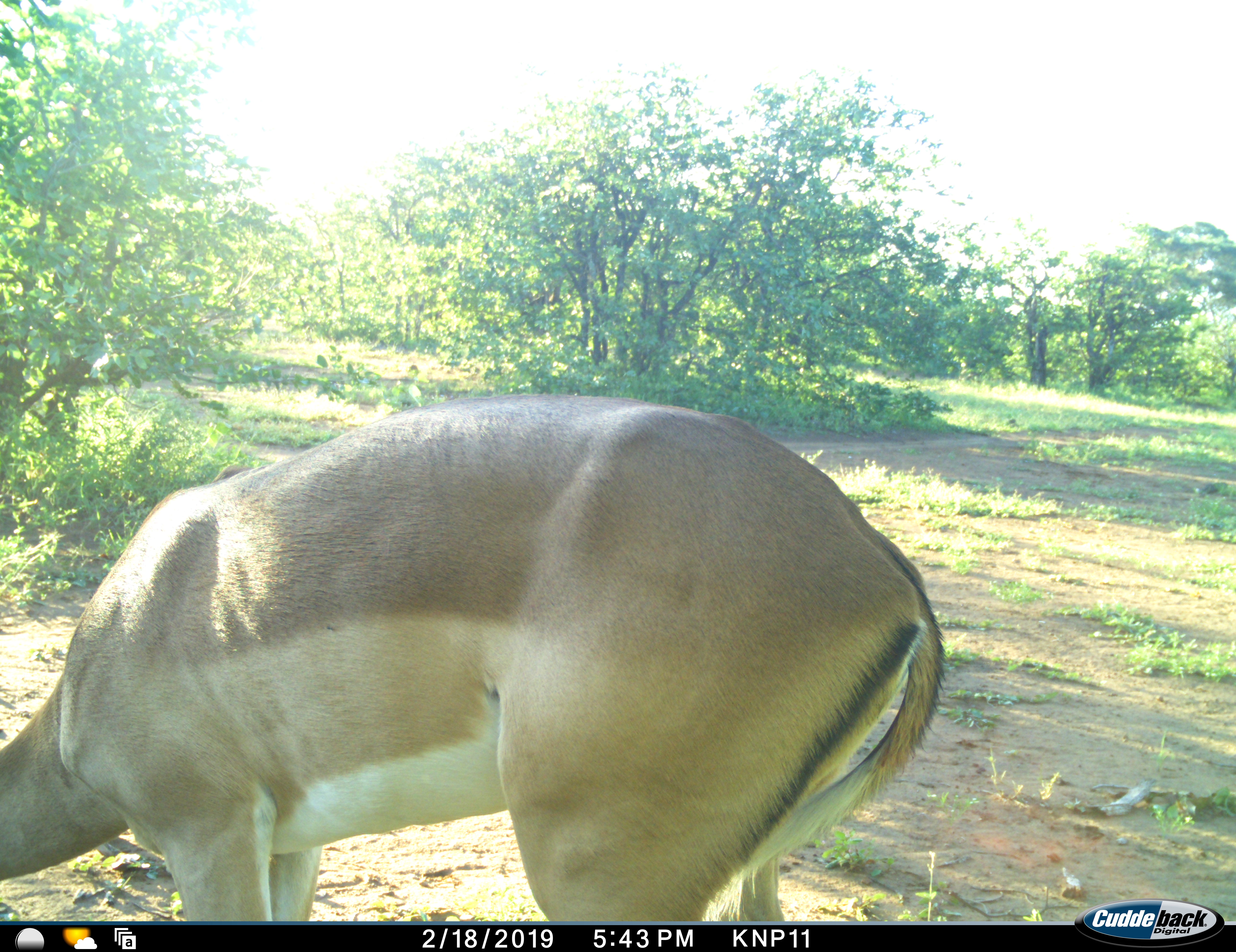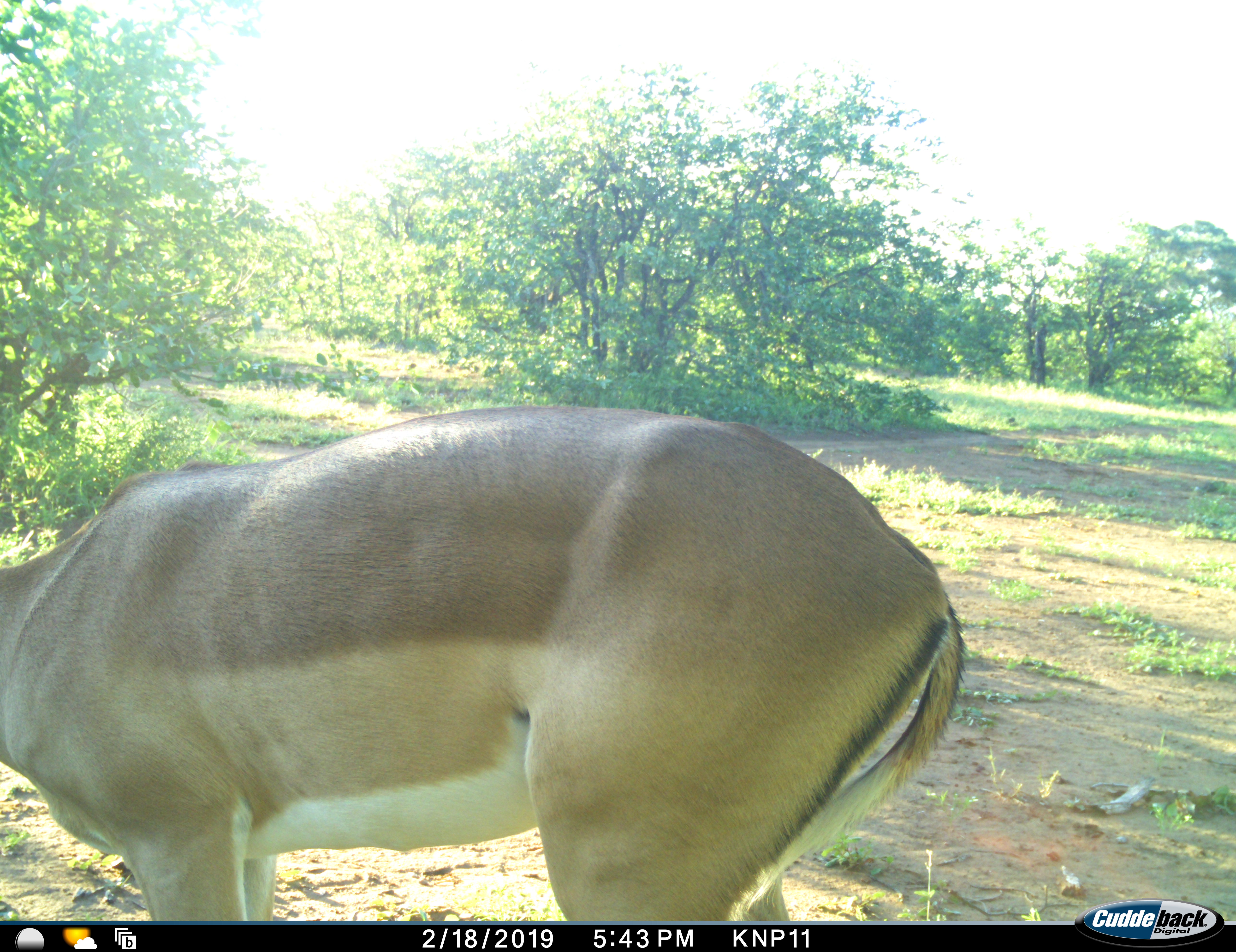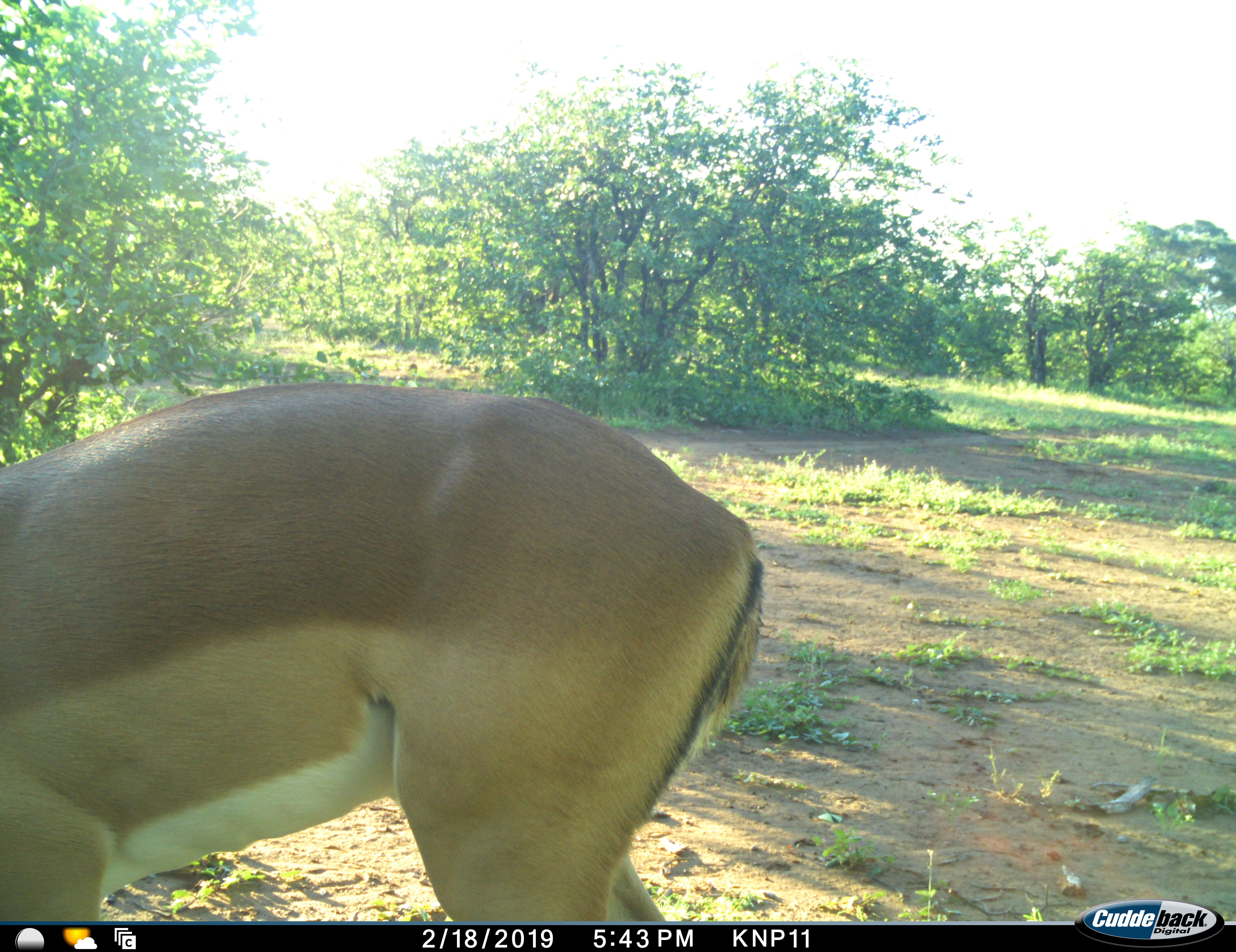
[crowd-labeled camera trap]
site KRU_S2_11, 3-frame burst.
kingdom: Animalia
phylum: Chordata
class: Mammalia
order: Artiodactyla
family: Bovidae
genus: Aepyceros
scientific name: Aepyceros melampus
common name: impala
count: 1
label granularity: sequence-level